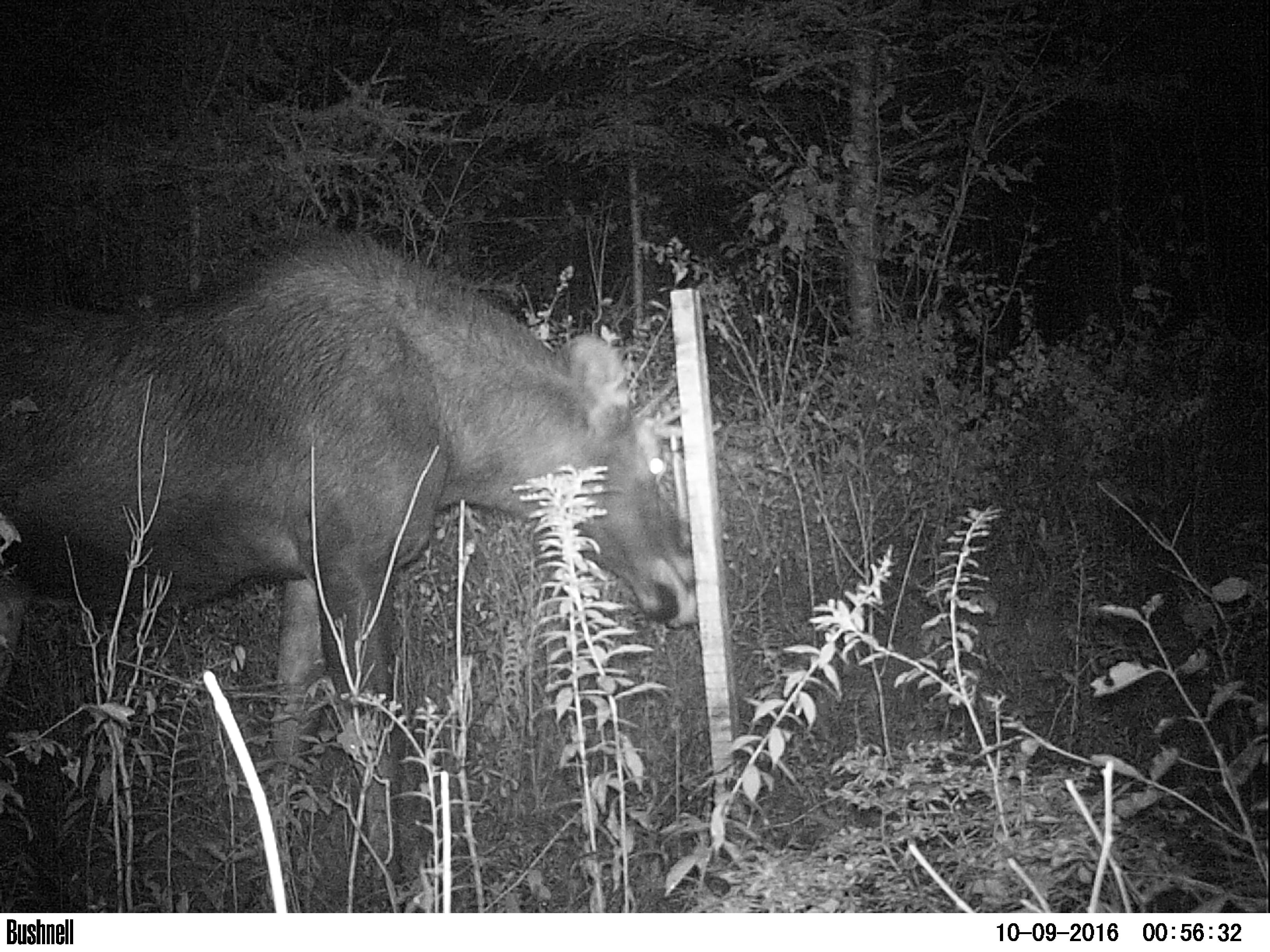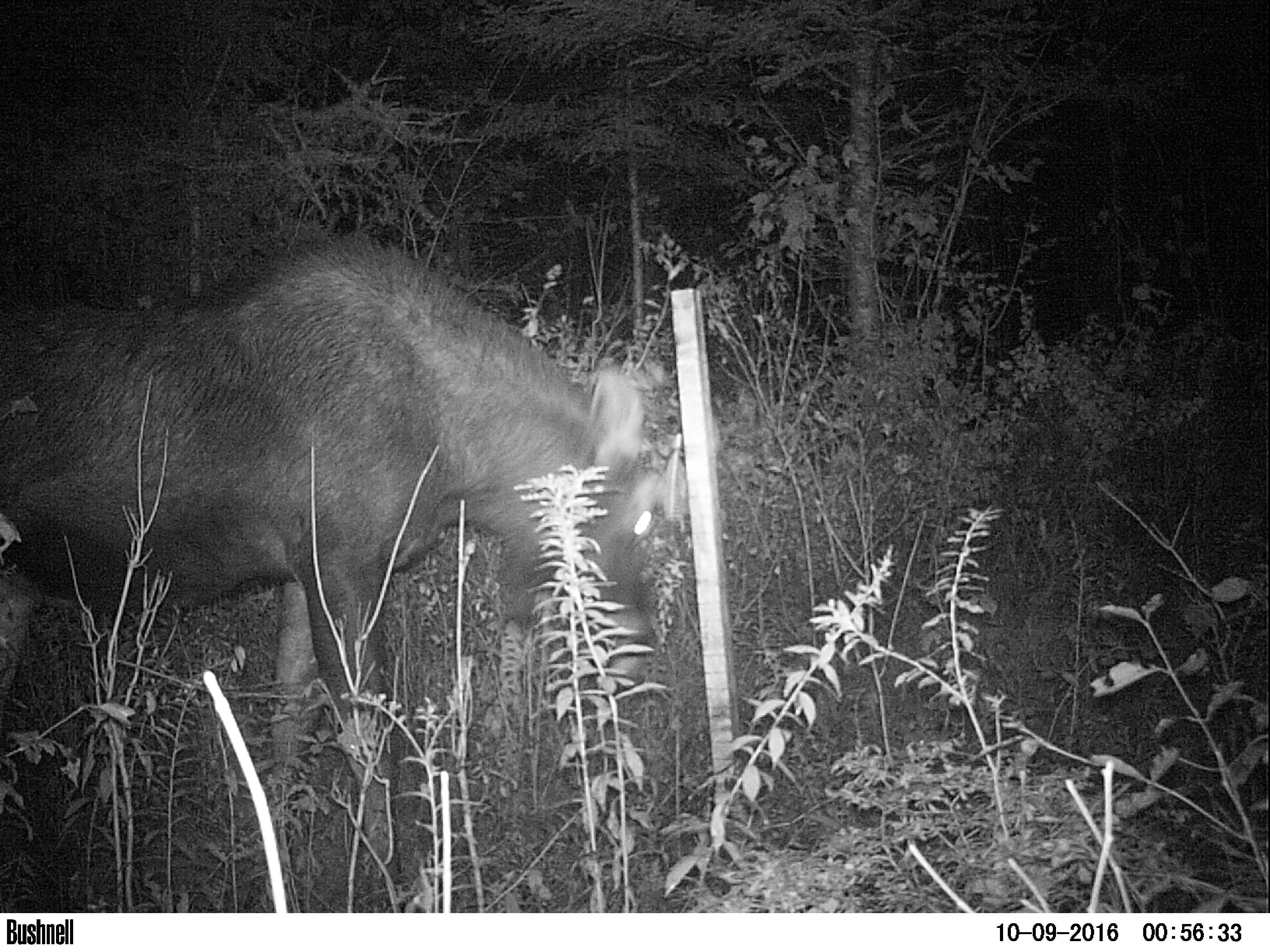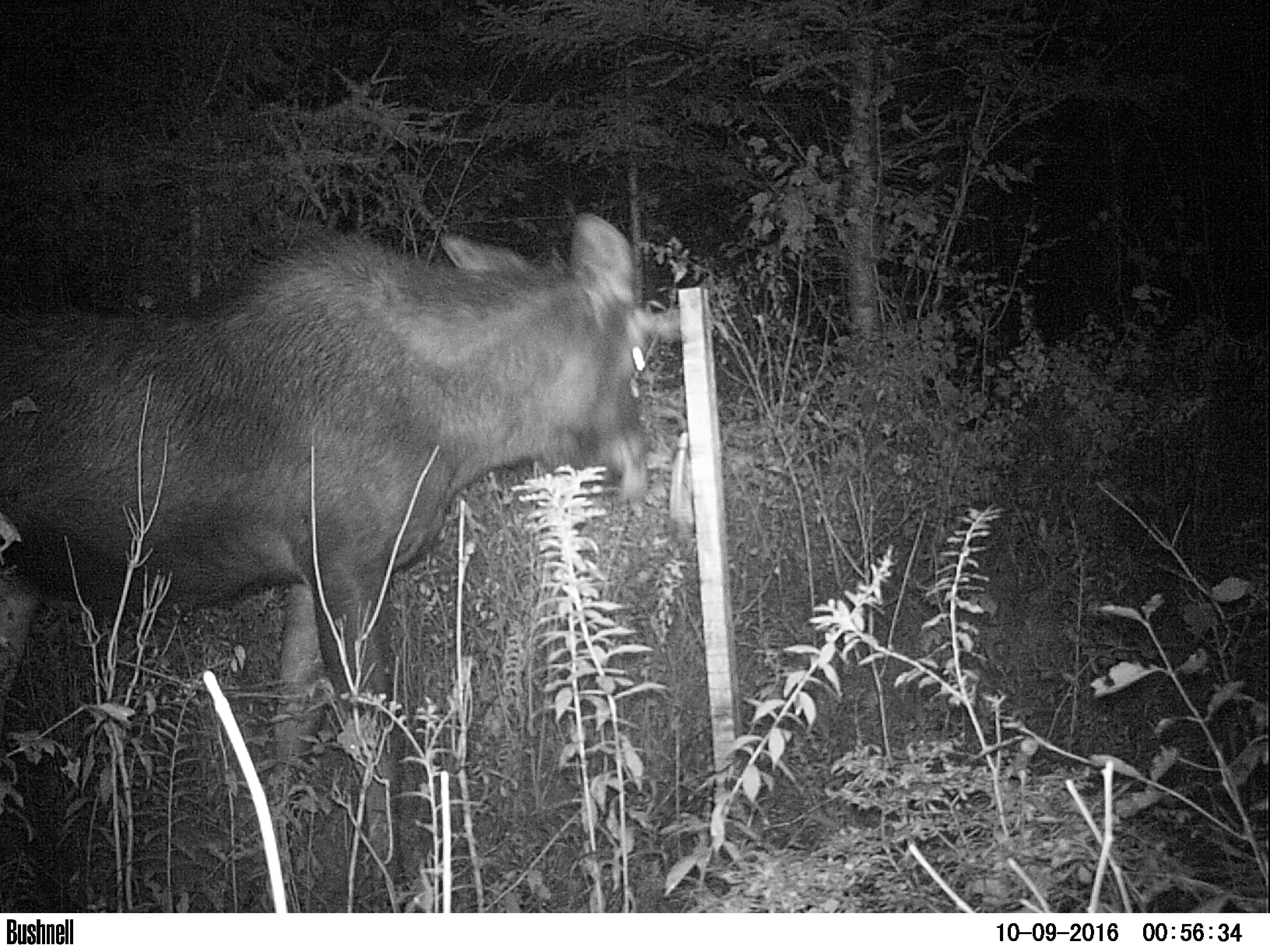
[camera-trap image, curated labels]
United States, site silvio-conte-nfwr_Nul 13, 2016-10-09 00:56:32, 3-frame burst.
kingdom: Animalia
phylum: Chordata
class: Mammalia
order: Artiodactyla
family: Cervidae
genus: Alces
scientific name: Alces alces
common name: moose